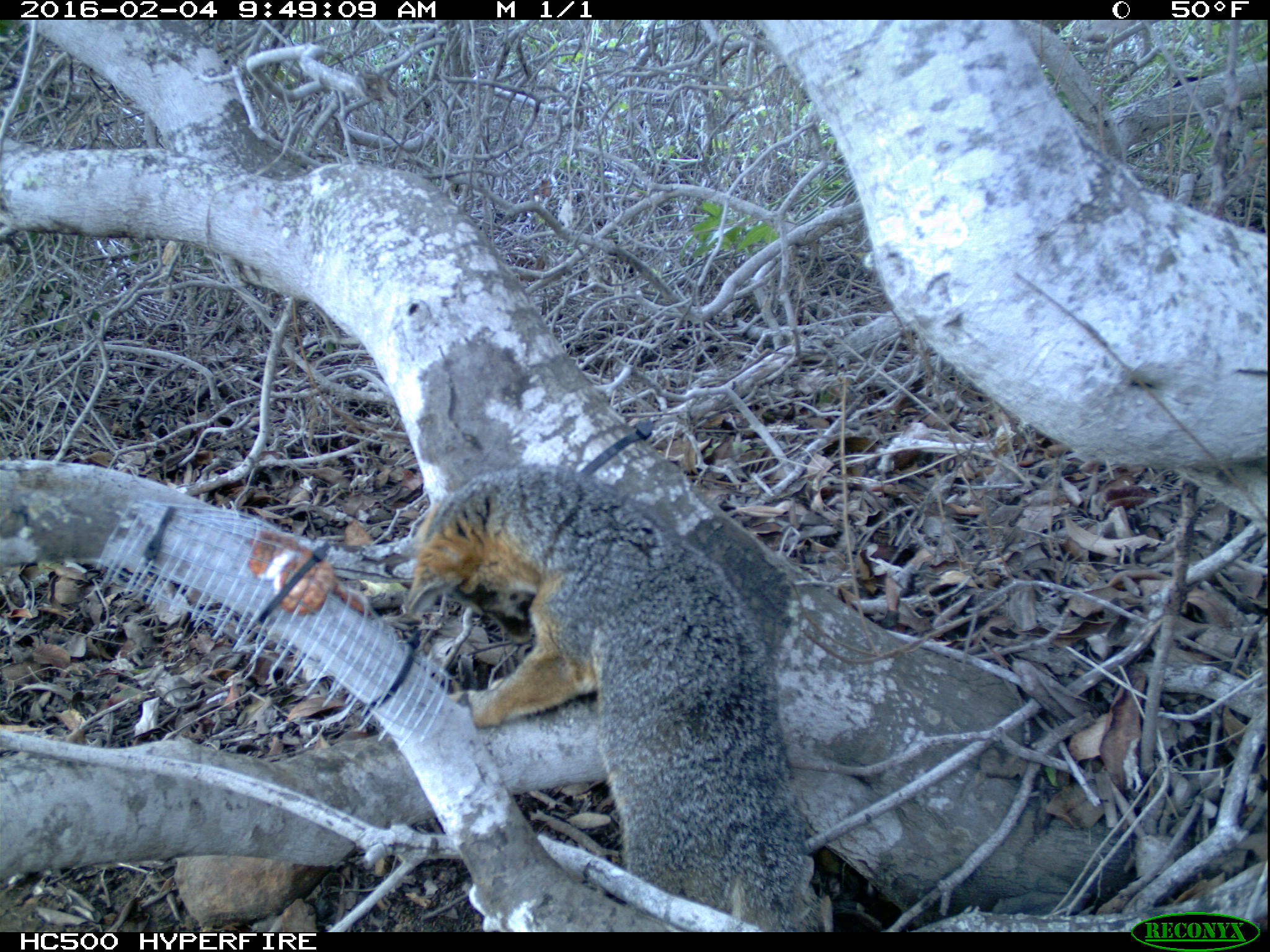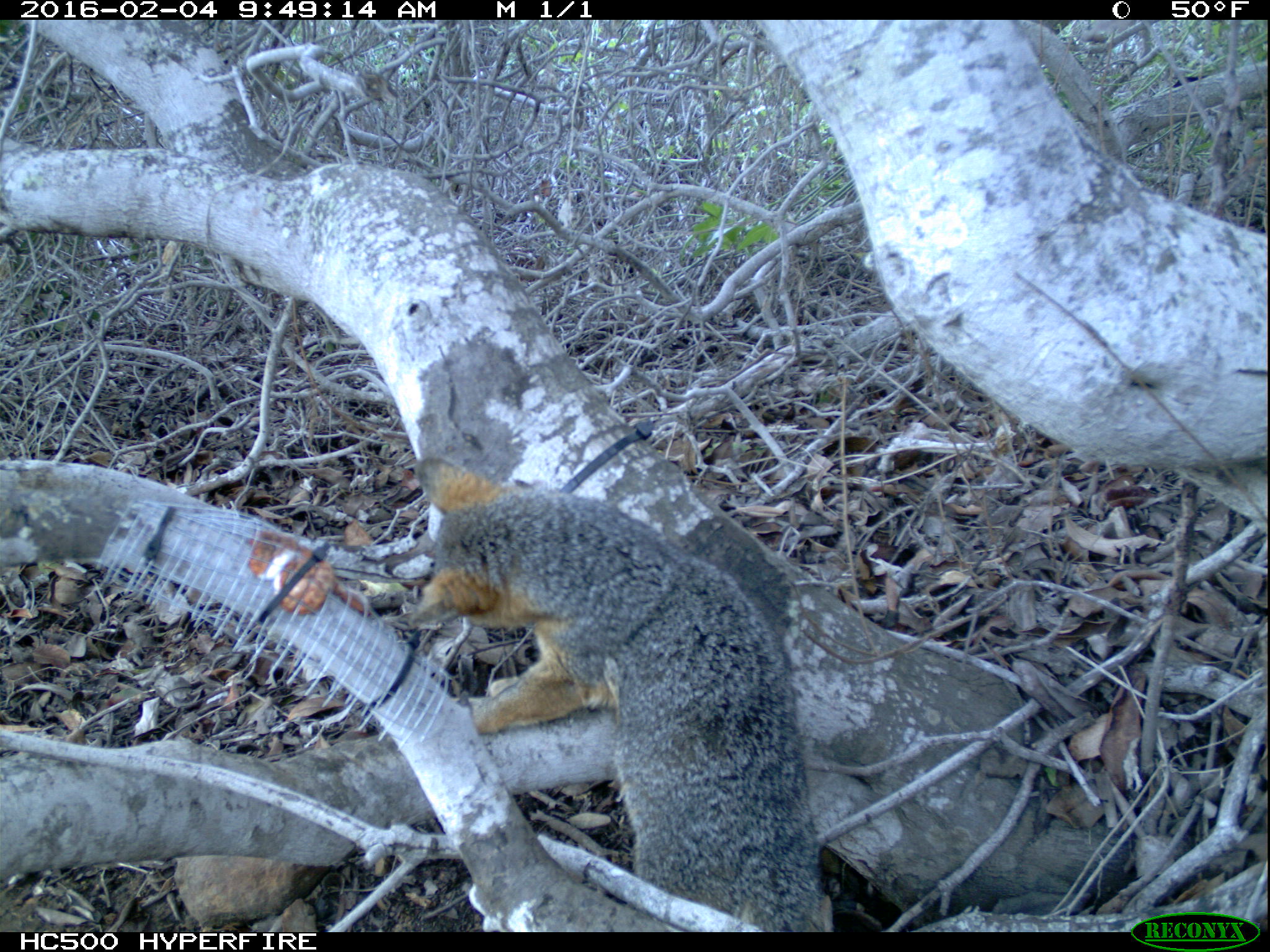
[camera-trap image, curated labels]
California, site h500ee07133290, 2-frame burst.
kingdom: Animalia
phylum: Chordata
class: Aves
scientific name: Aves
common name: bird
Bird (Aves).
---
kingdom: Animalia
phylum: Chordata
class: Mammalia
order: Carnivora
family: Canidae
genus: Urocyon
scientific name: Urocyon littoralis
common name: island fox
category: fox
Fox (island fox) (Urocyon littoralis).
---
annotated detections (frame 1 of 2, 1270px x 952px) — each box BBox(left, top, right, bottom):
bird: BBox(402, 464, 817, 934)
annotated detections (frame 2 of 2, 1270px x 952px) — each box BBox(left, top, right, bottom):
fox: BBox(410, 457, 824, 932)